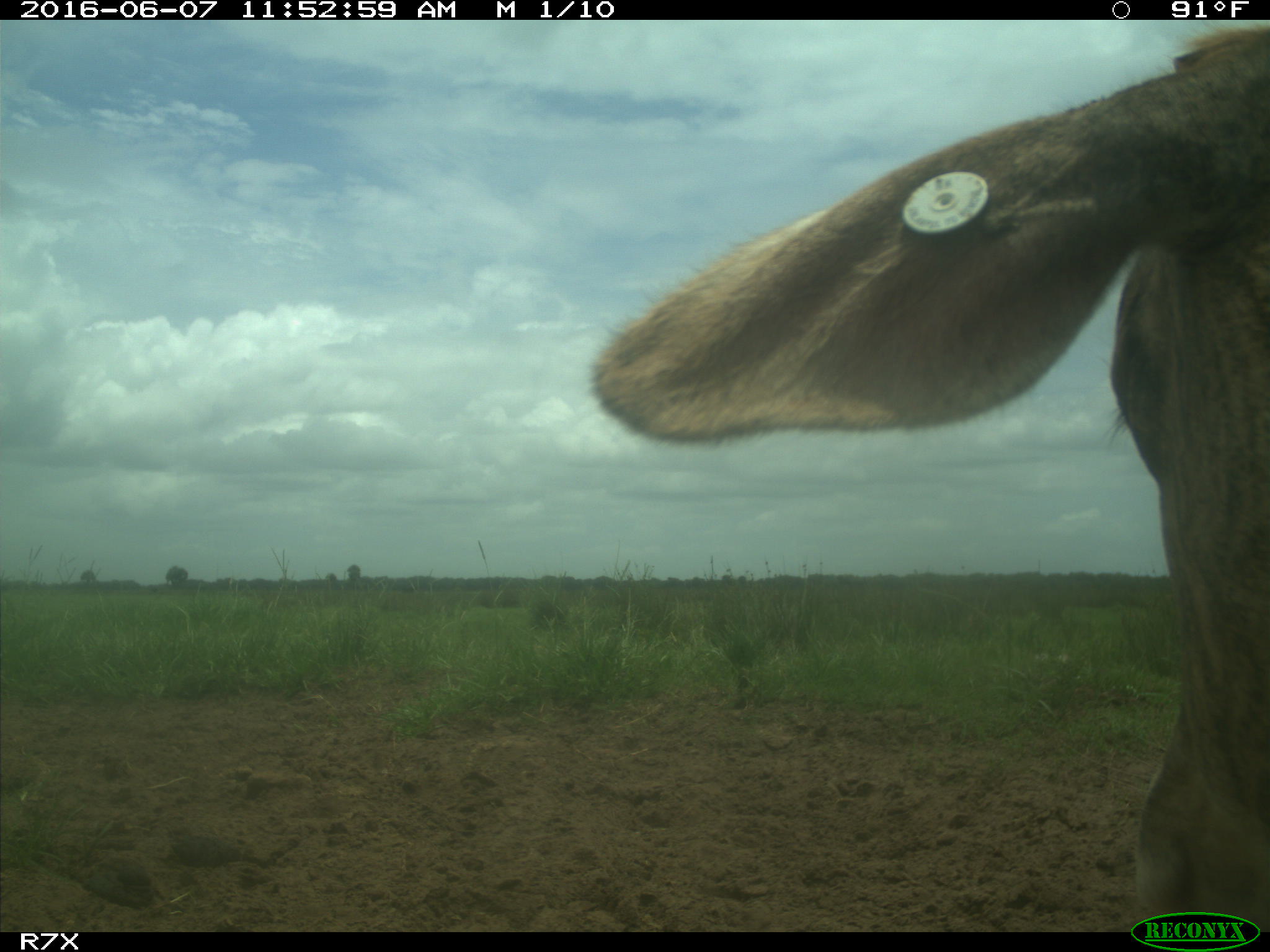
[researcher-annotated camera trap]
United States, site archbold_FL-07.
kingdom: Animalia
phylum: Chordata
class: Mammalia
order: Artiodactyla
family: Bovidae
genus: Bos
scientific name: Bos taurus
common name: domestic cow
Bos taurus (domestic cow).